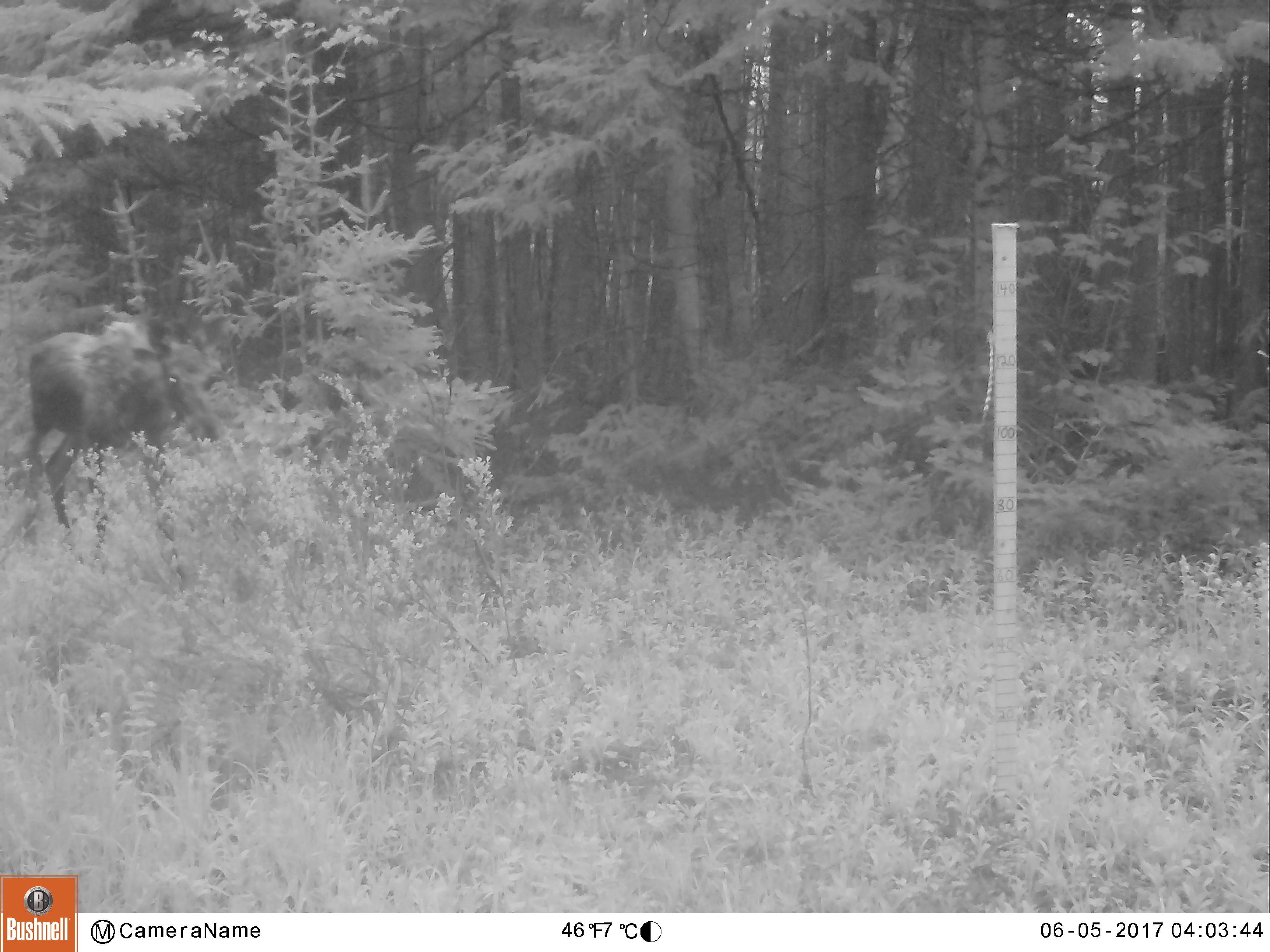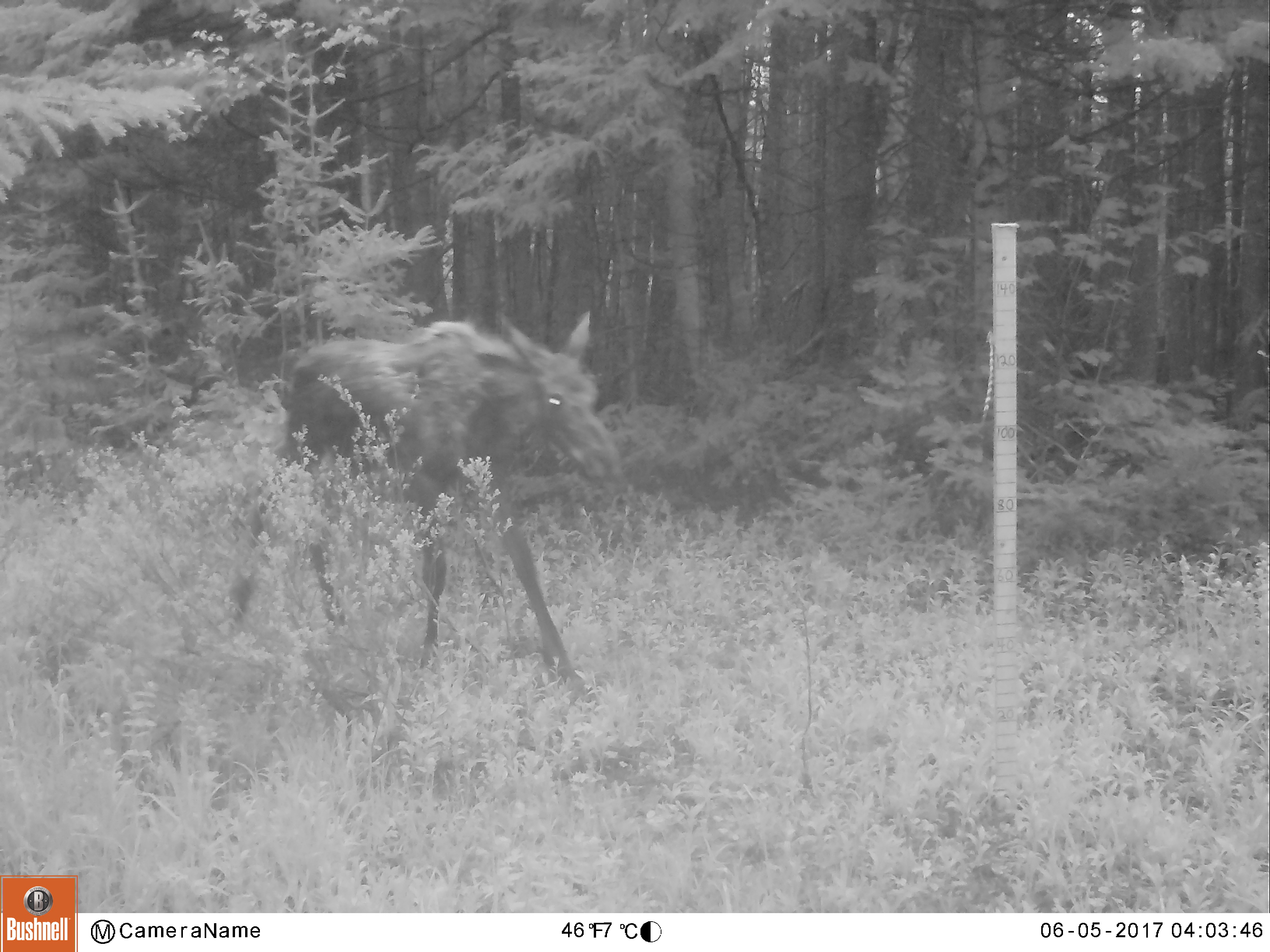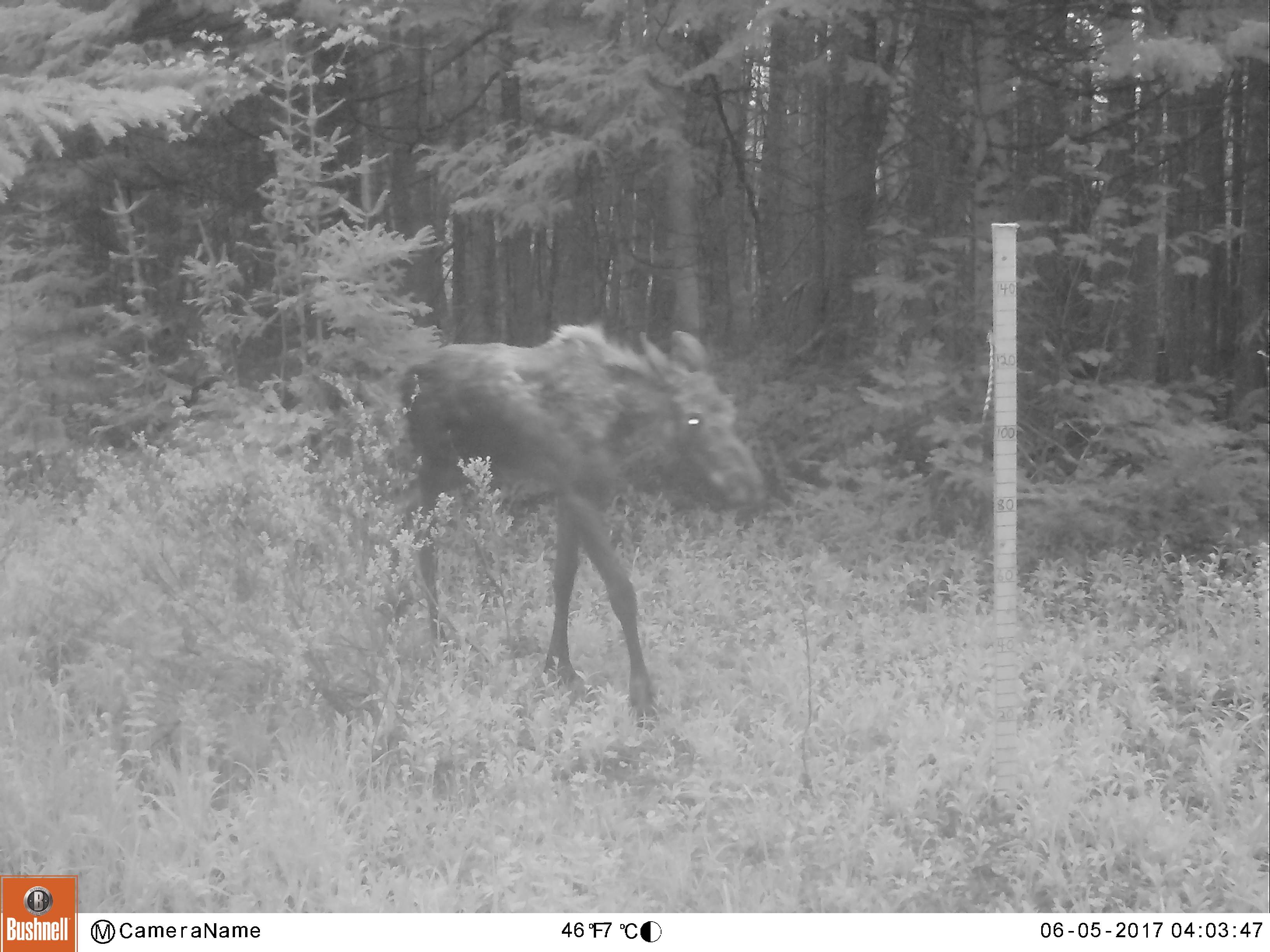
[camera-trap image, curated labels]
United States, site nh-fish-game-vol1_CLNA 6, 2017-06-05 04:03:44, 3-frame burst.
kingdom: Animalia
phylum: Chordata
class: Mammalia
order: Artiodactyla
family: Cervidae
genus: Alces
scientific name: Alces alces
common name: moose